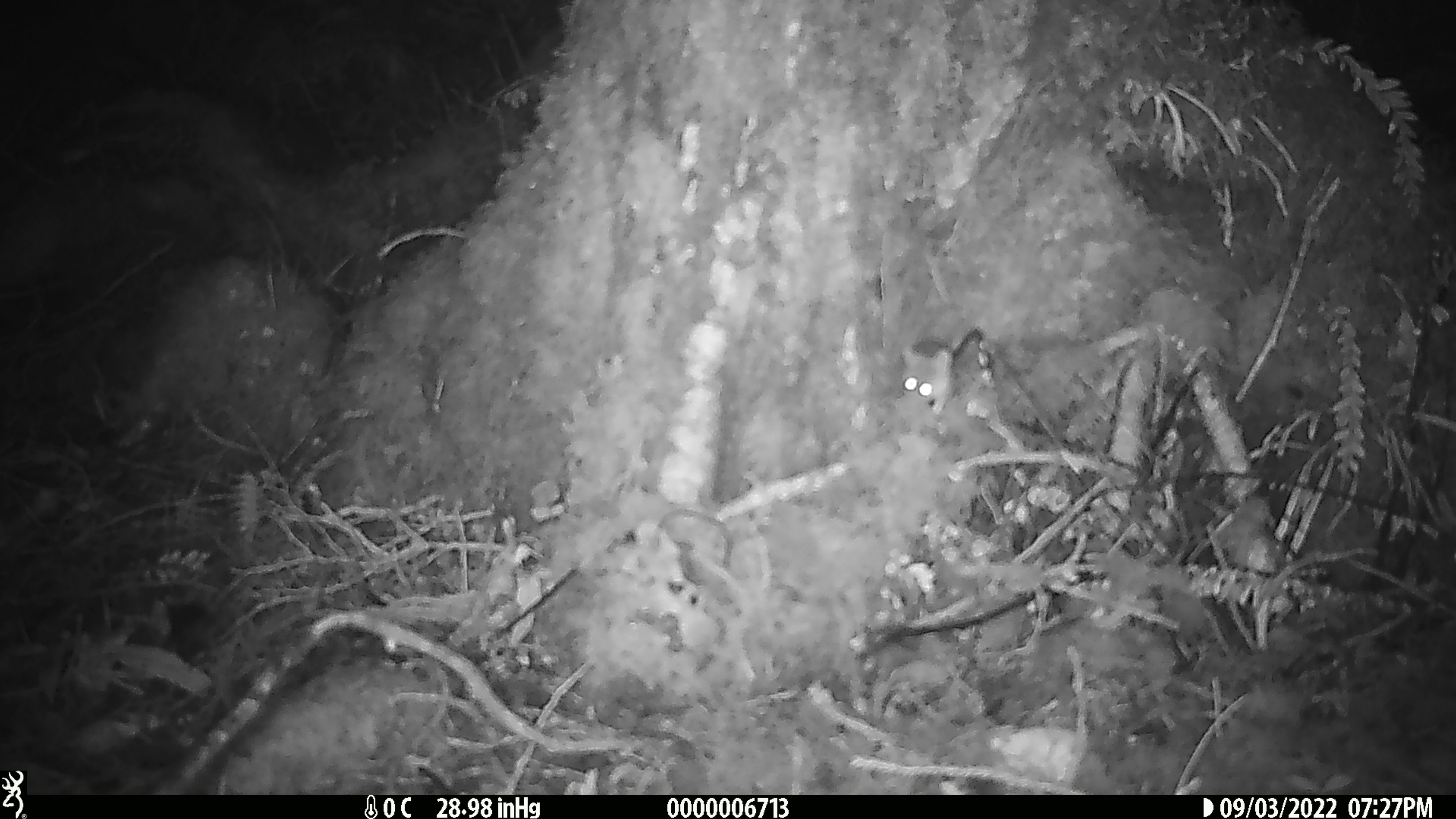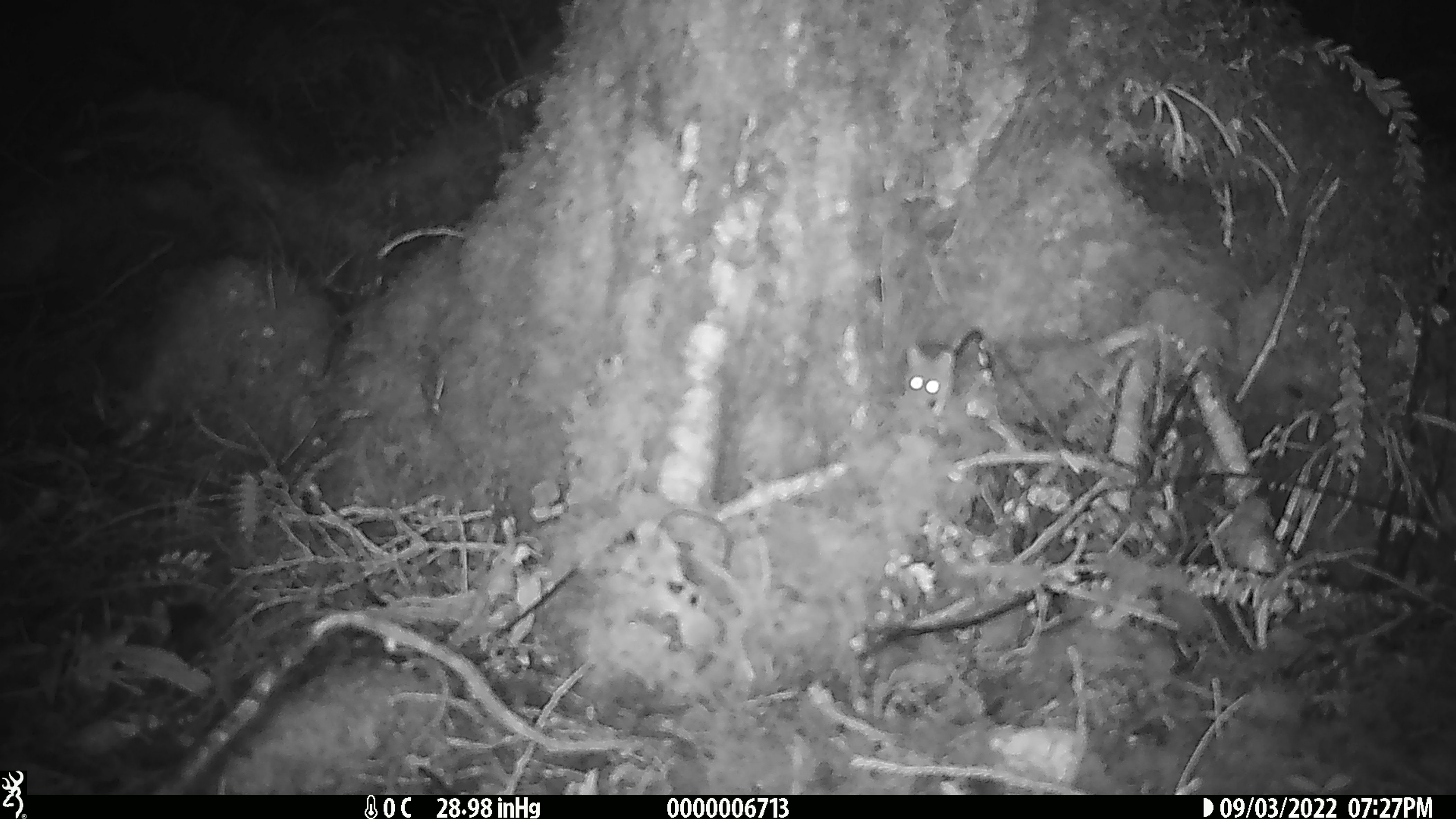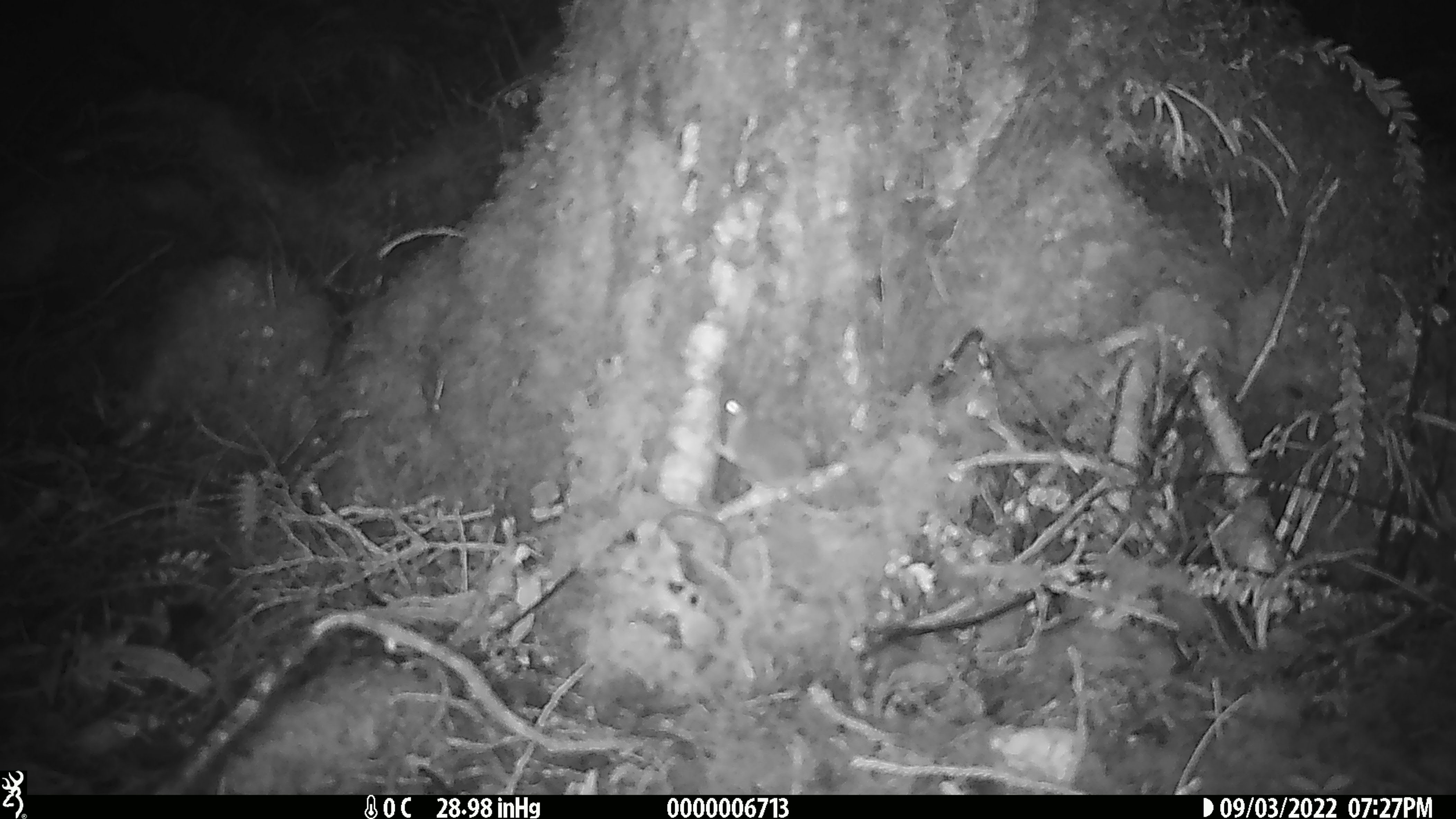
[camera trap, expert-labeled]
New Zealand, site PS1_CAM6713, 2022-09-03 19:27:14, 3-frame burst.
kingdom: Animalia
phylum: Chordata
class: Mammalia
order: Rodentia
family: Muridae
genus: Mus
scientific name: Mus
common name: mouse